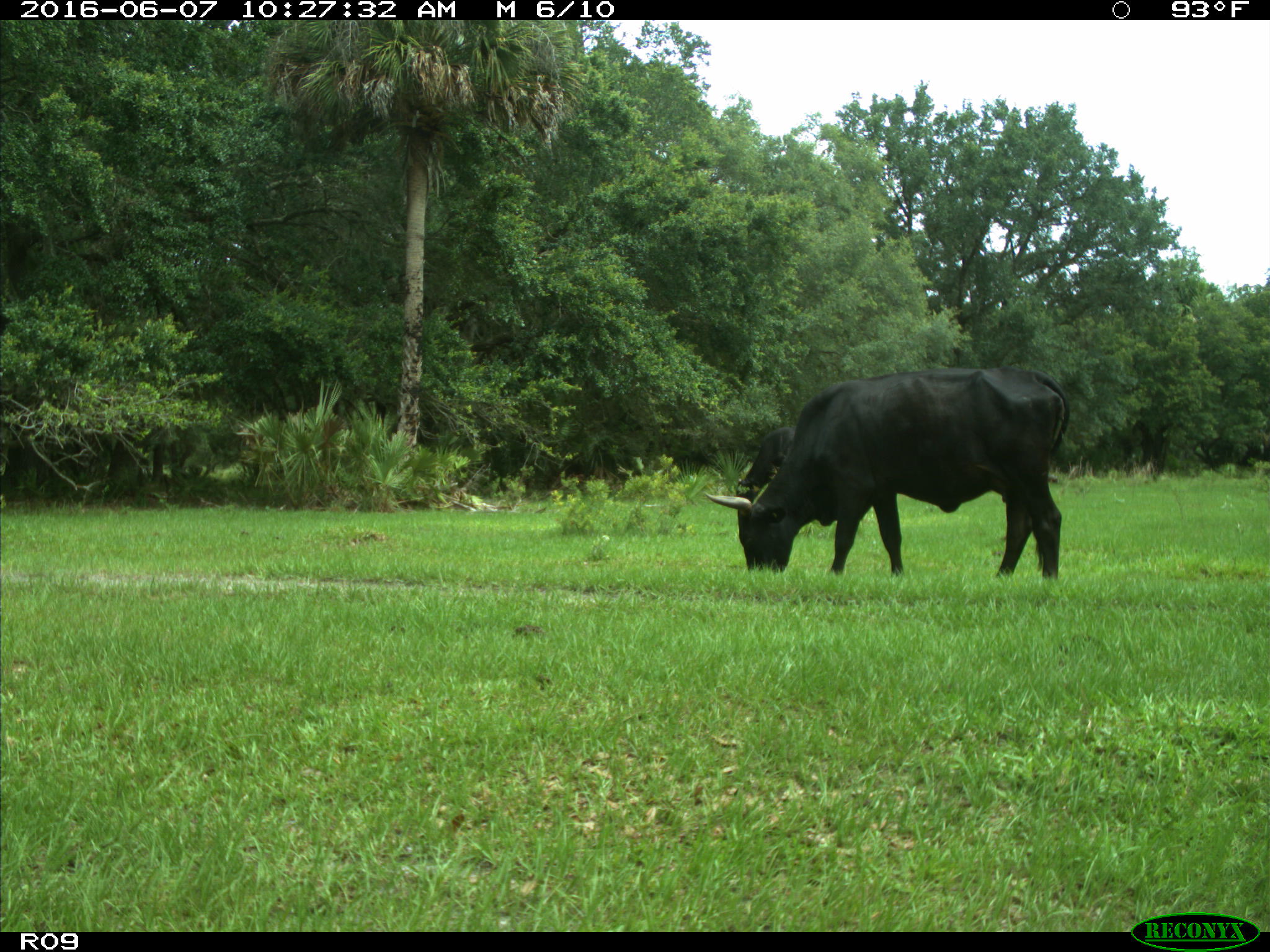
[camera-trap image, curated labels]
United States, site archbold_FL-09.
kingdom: Animalia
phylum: Chordata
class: Mammalia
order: Artiodactyla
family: Bovidae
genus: Bos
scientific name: Bos taurus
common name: domestic cow